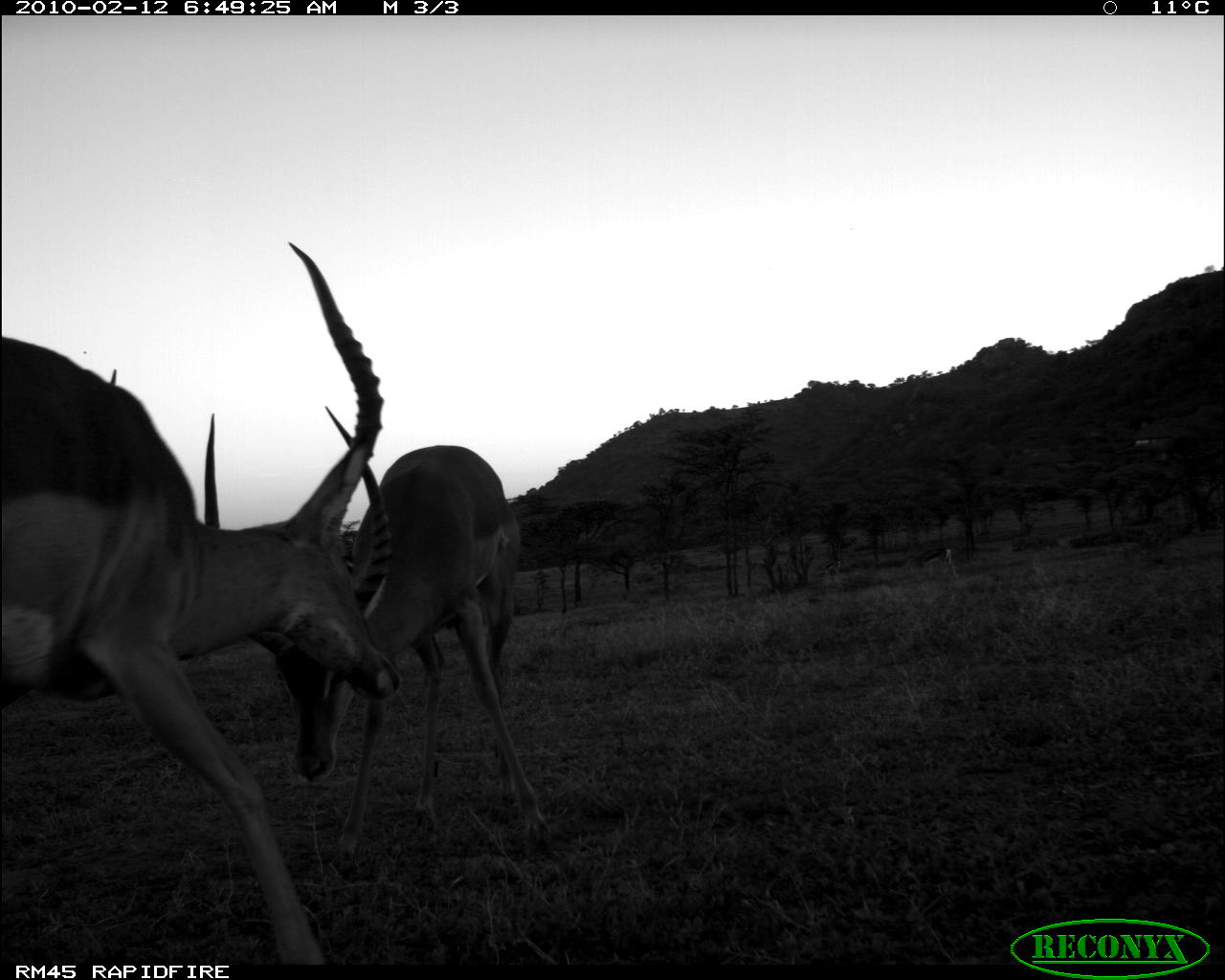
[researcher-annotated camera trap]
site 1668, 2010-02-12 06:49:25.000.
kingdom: Animalia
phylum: Chordata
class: Mammalia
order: Artiodactyla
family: Bovidae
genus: Nanger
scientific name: Nanger granti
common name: grant's gazelle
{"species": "Nanger granti (grant's gazelle)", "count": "2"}